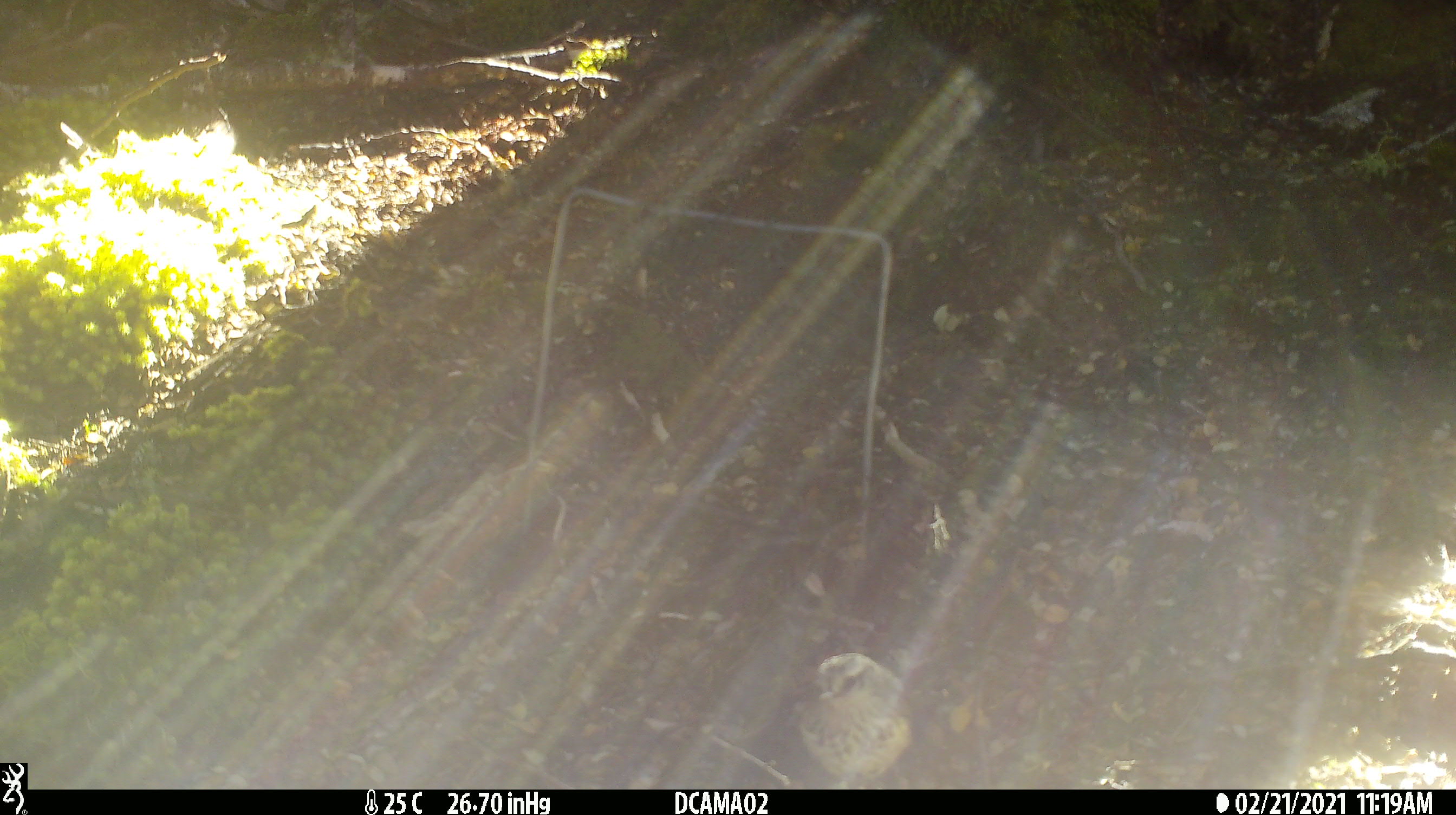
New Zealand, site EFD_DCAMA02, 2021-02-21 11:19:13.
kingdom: Animalia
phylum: Chordata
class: Aves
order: Passeriformes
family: Acanthisittidae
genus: Acanthisitta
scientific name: Acanthisitta chloris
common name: rifleman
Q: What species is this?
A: Rifleman (Acanthisitta chloris).